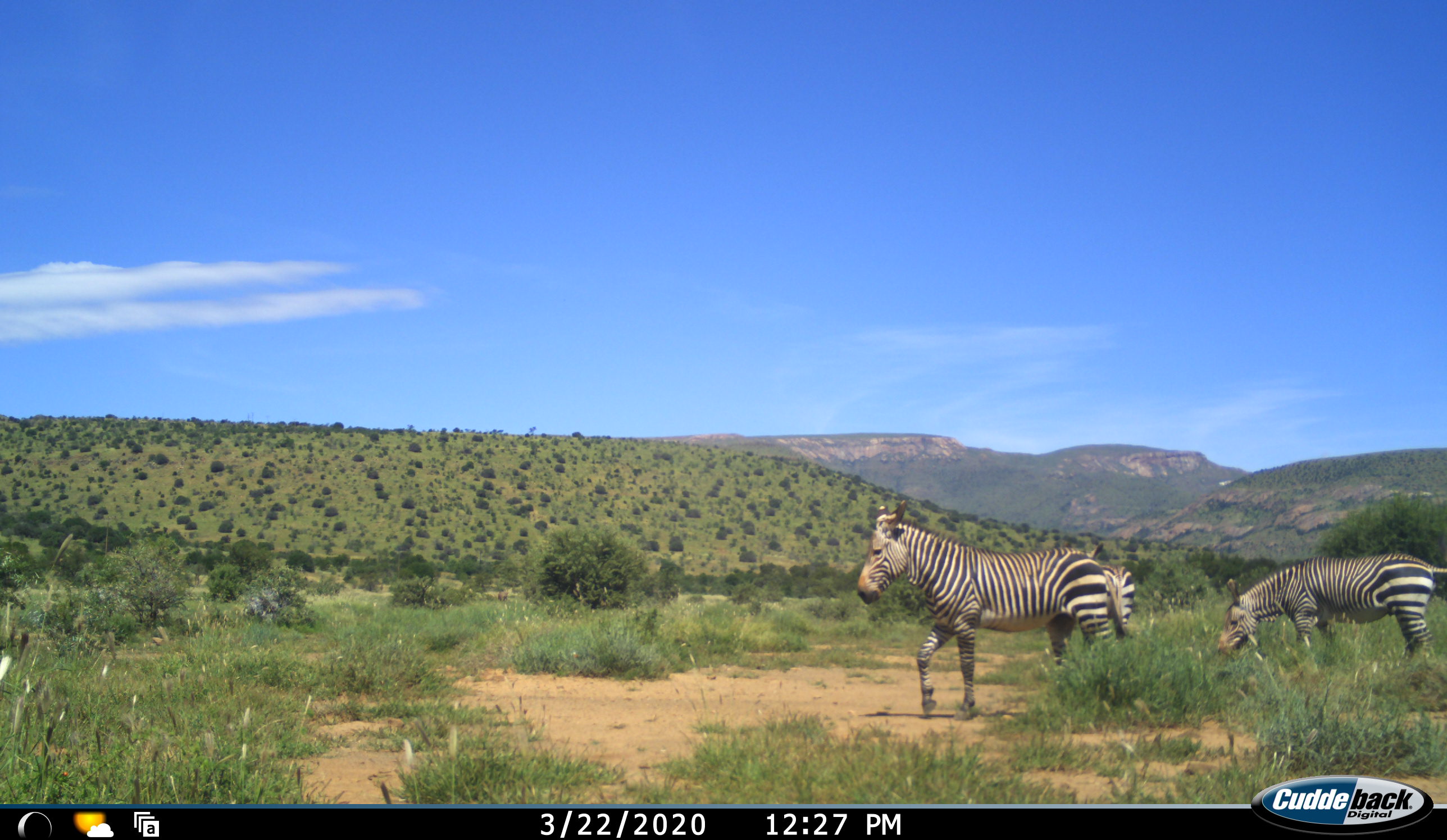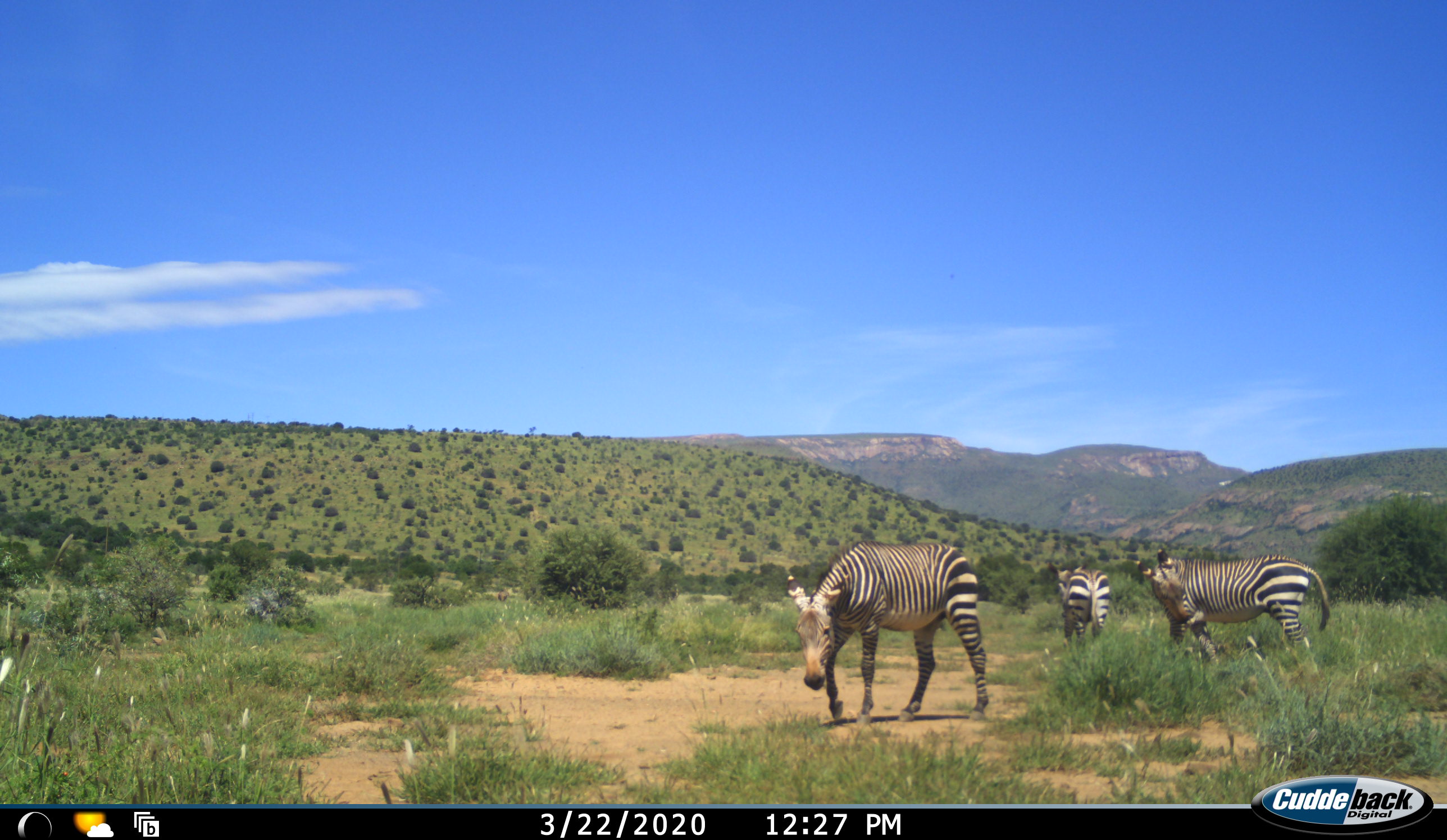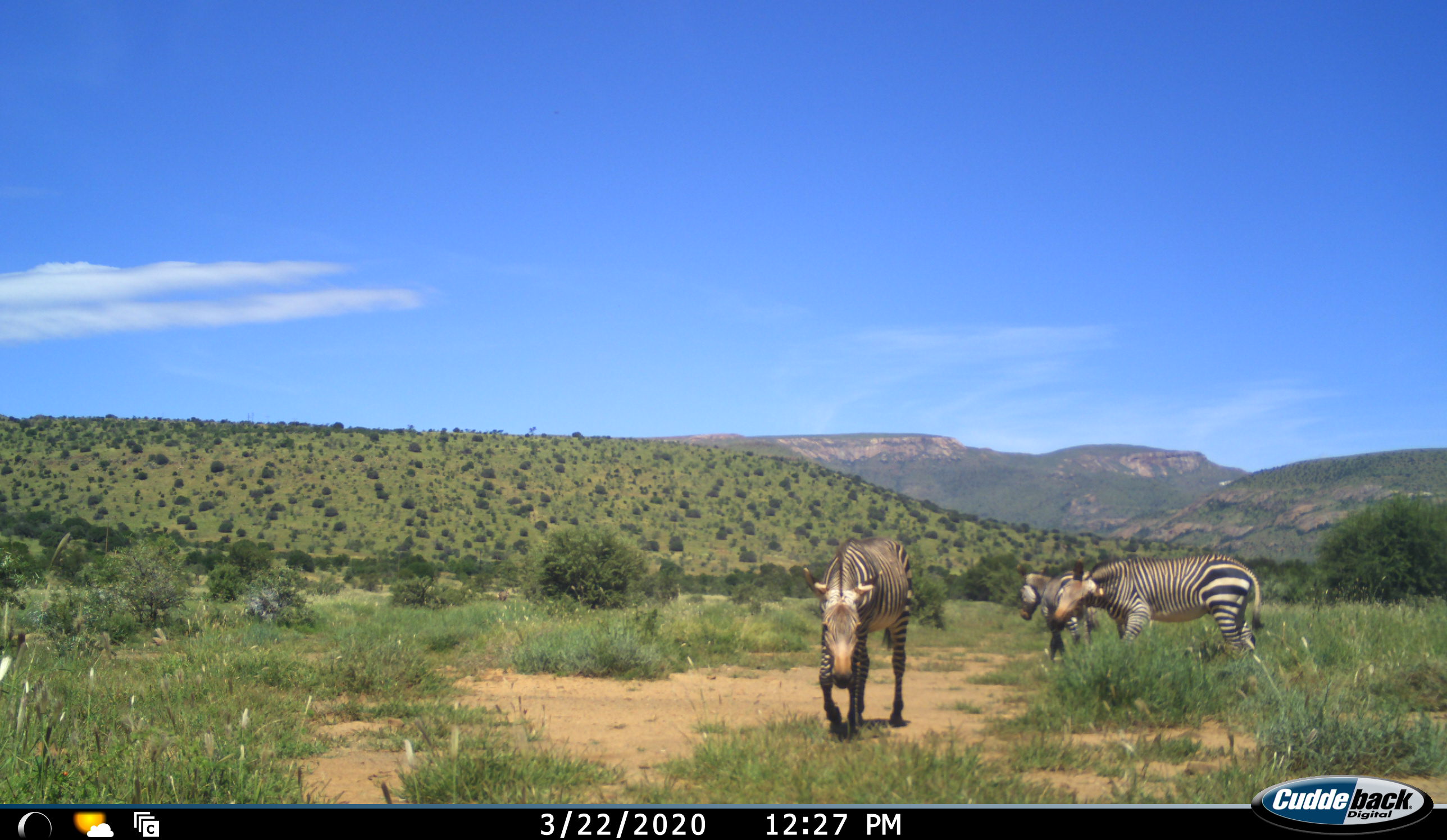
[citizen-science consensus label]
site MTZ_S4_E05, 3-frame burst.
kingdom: Animalia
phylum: Chordata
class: Mammalia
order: Perissodactyla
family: Equidae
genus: Equus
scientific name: Equus zebra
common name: mountain zebra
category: zebramountain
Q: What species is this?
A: Zebramountain (mountain zebra) (Equus zebra).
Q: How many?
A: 3.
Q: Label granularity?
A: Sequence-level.